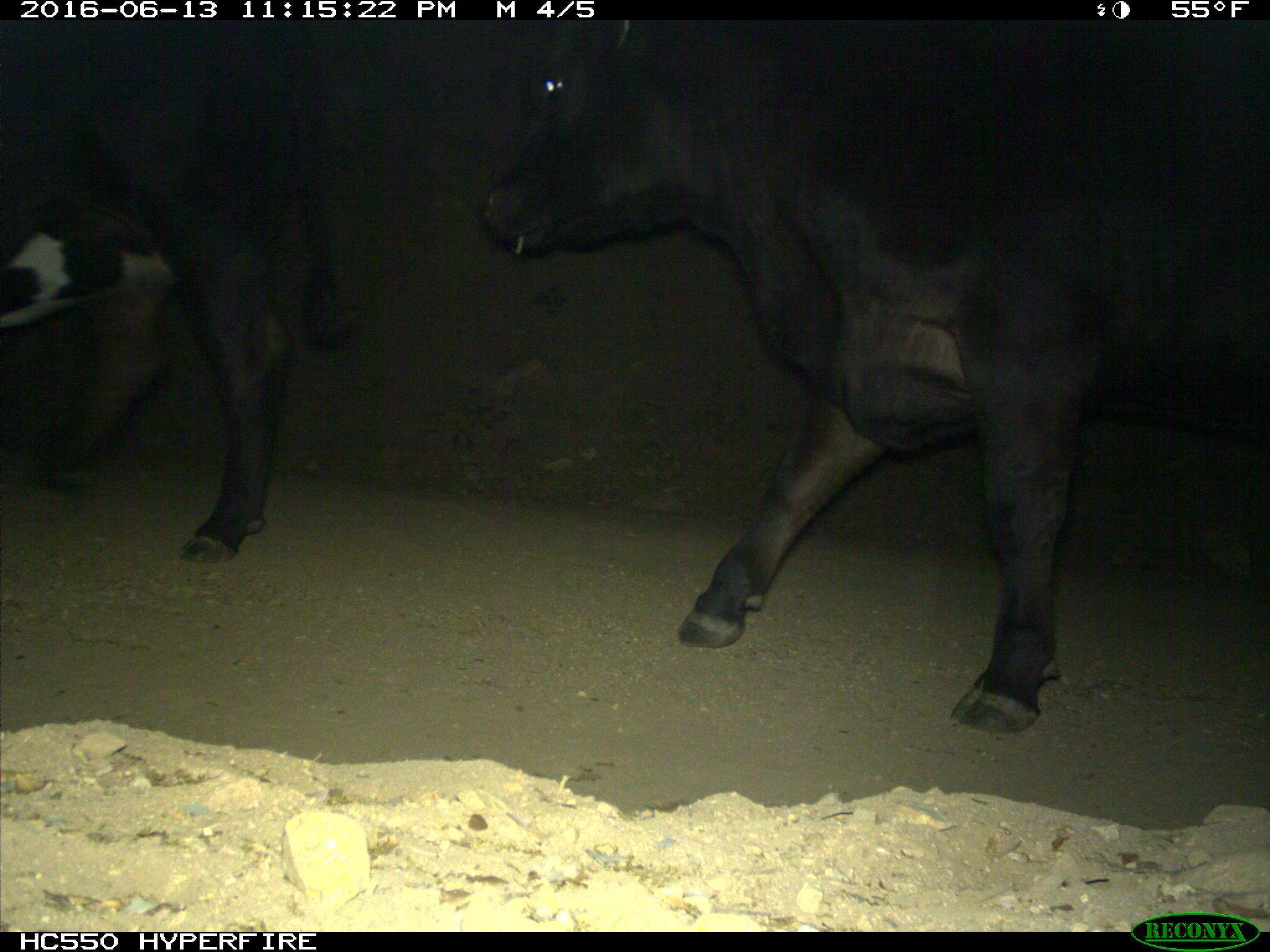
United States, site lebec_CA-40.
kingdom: Animalia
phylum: Chordata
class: Mammalia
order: Artiodactyla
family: Bovidae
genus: Bos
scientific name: Bos taurus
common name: domestic cow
Bos taurus (domestic cow).